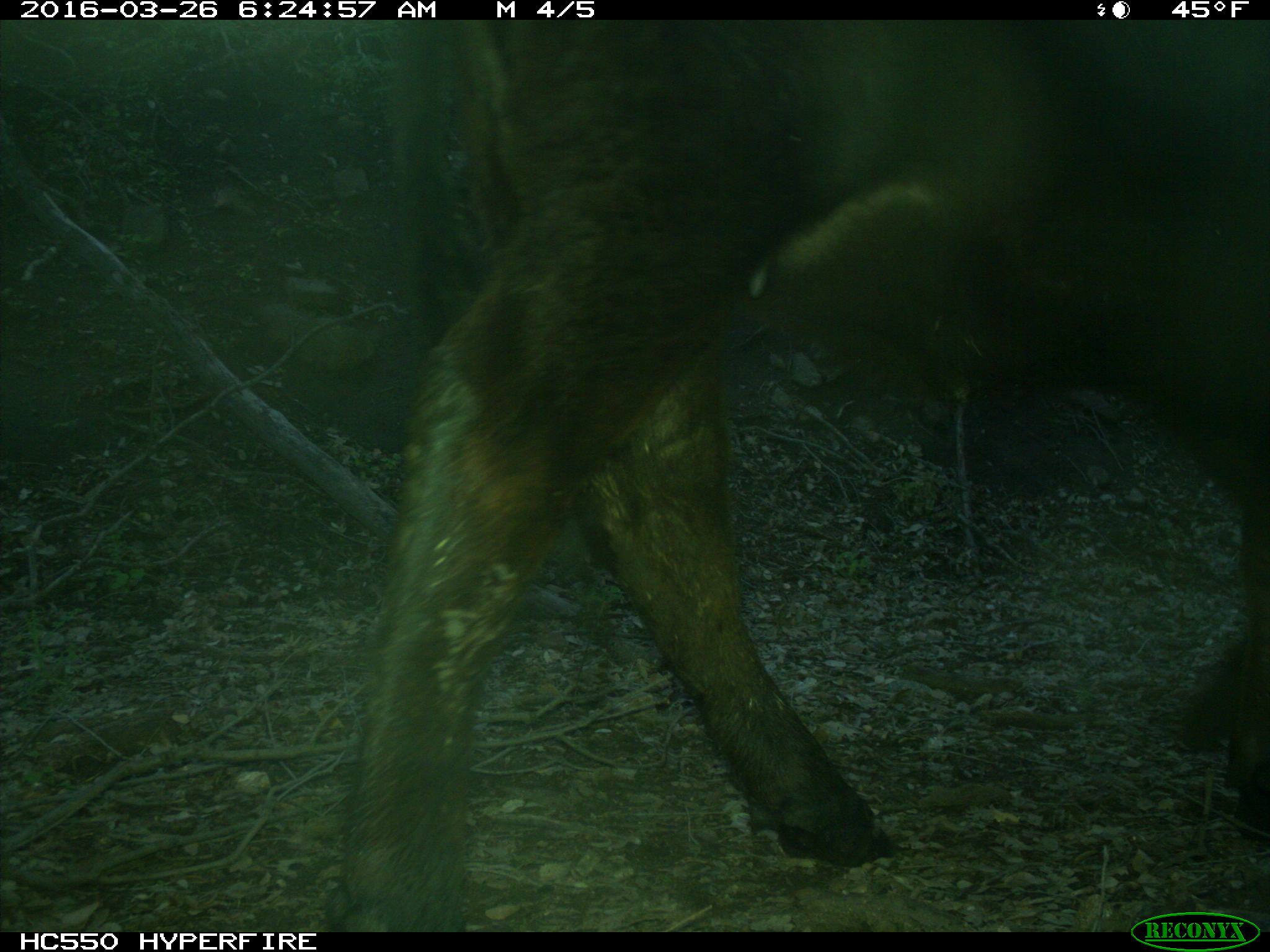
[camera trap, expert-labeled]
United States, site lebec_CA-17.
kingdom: Animalia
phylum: Chordata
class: Mammalia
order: Artiodactyla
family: Bovidae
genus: Bos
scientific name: Bos taurus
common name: domestic cow